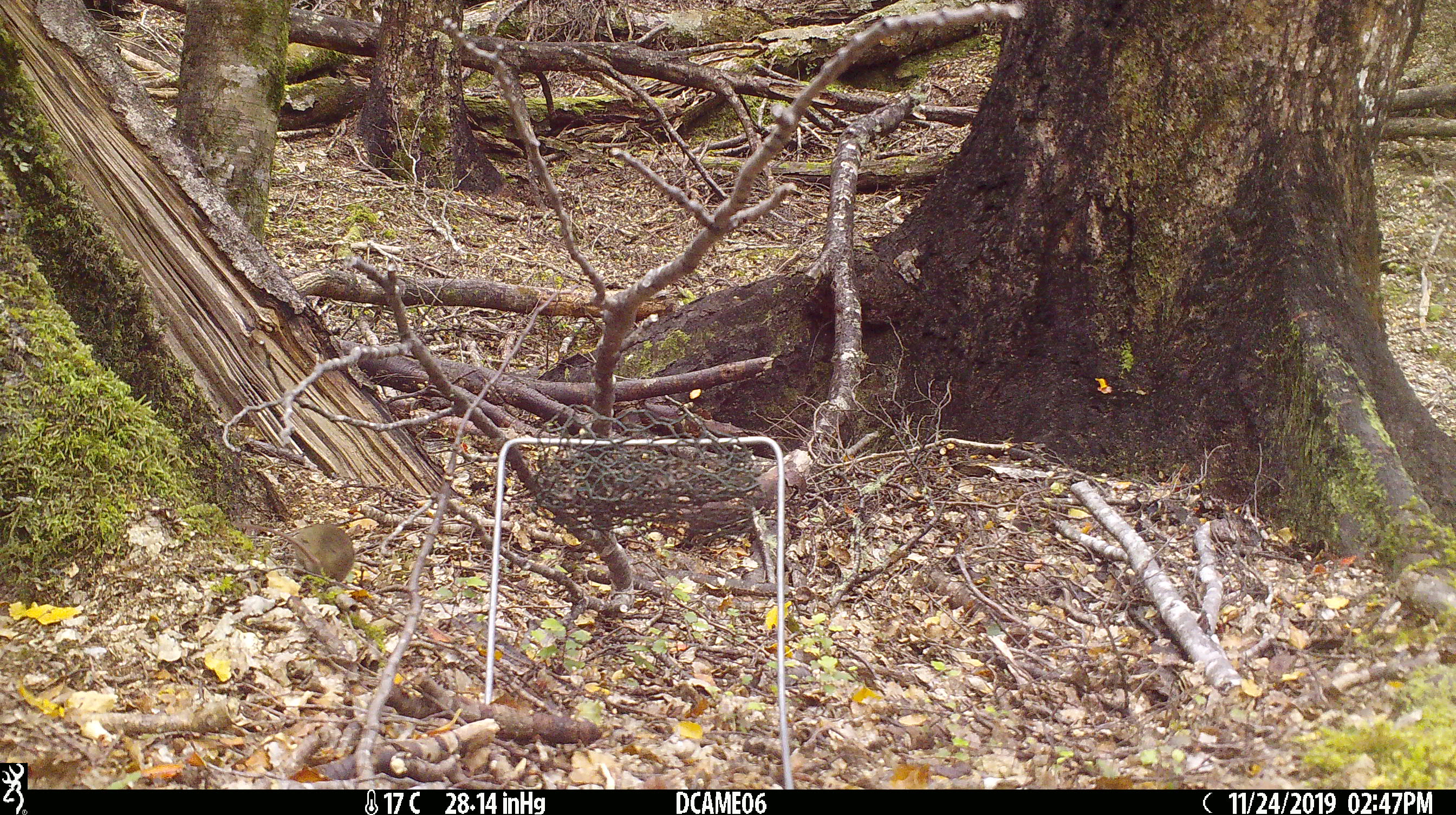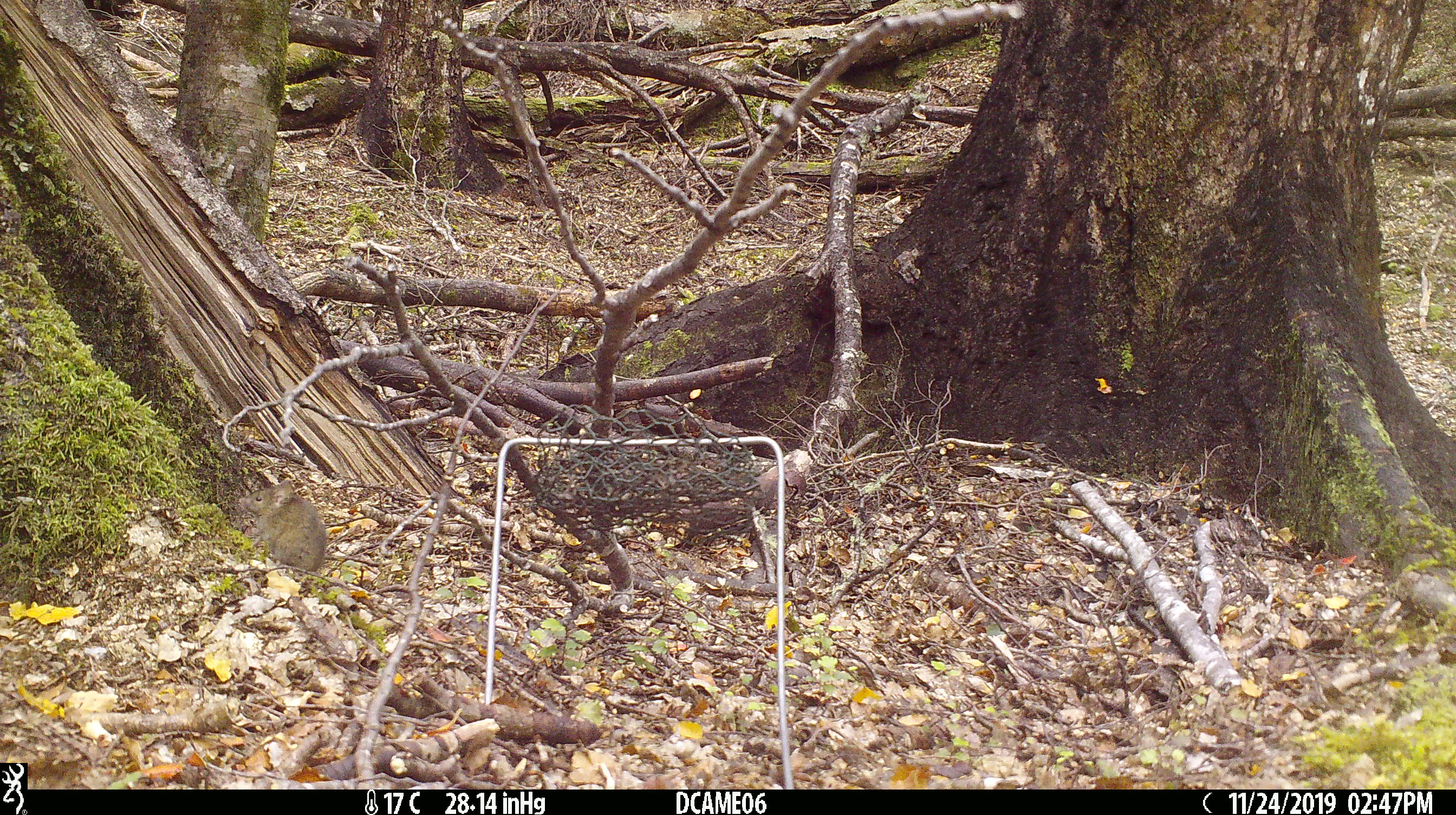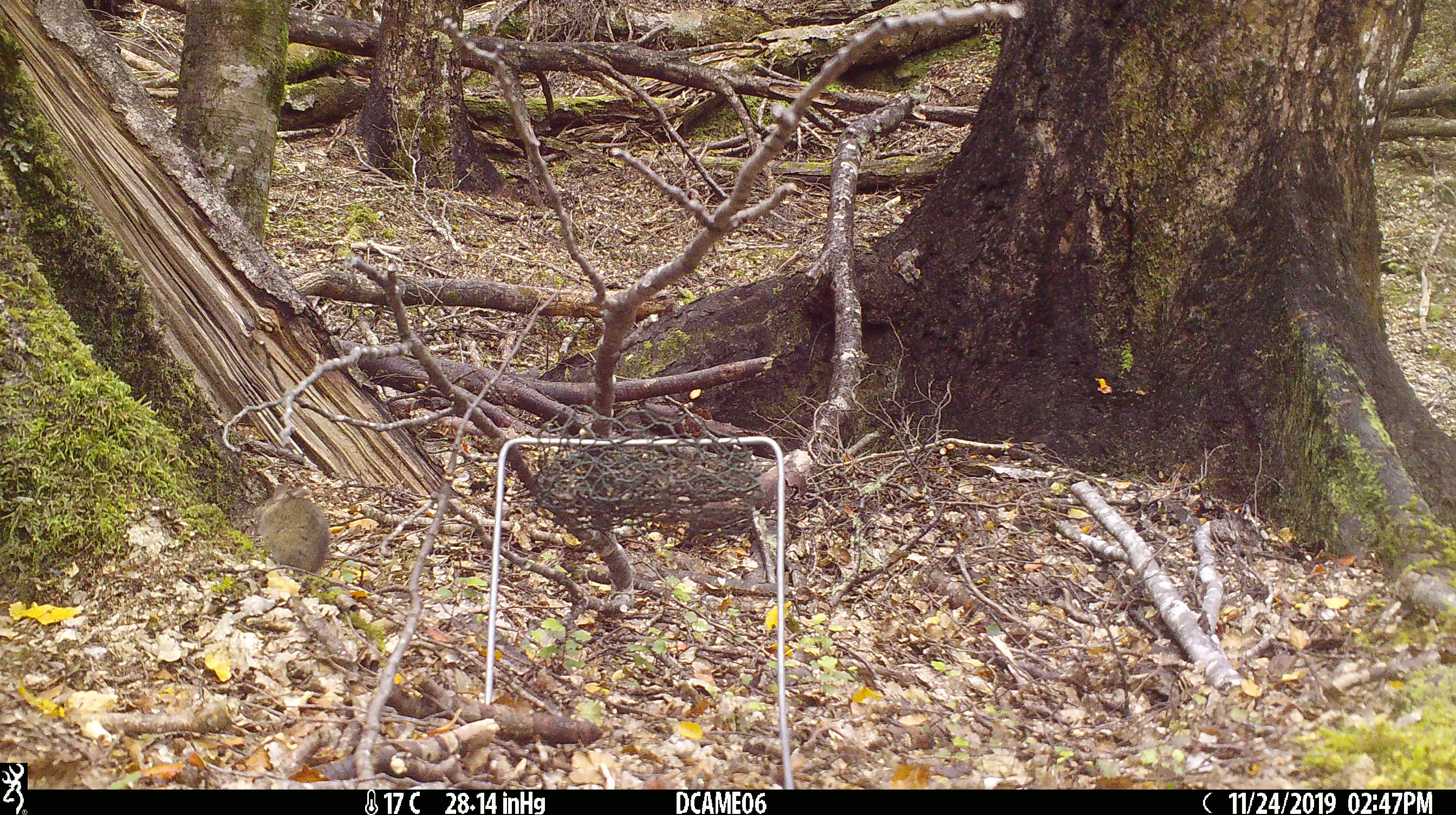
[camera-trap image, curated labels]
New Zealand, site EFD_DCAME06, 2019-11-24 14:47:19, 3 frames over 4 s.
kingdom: Animalia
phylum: Chordata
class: Mammalia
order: Rodentia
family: Muridae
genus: Mus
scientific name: Mus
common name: mouse